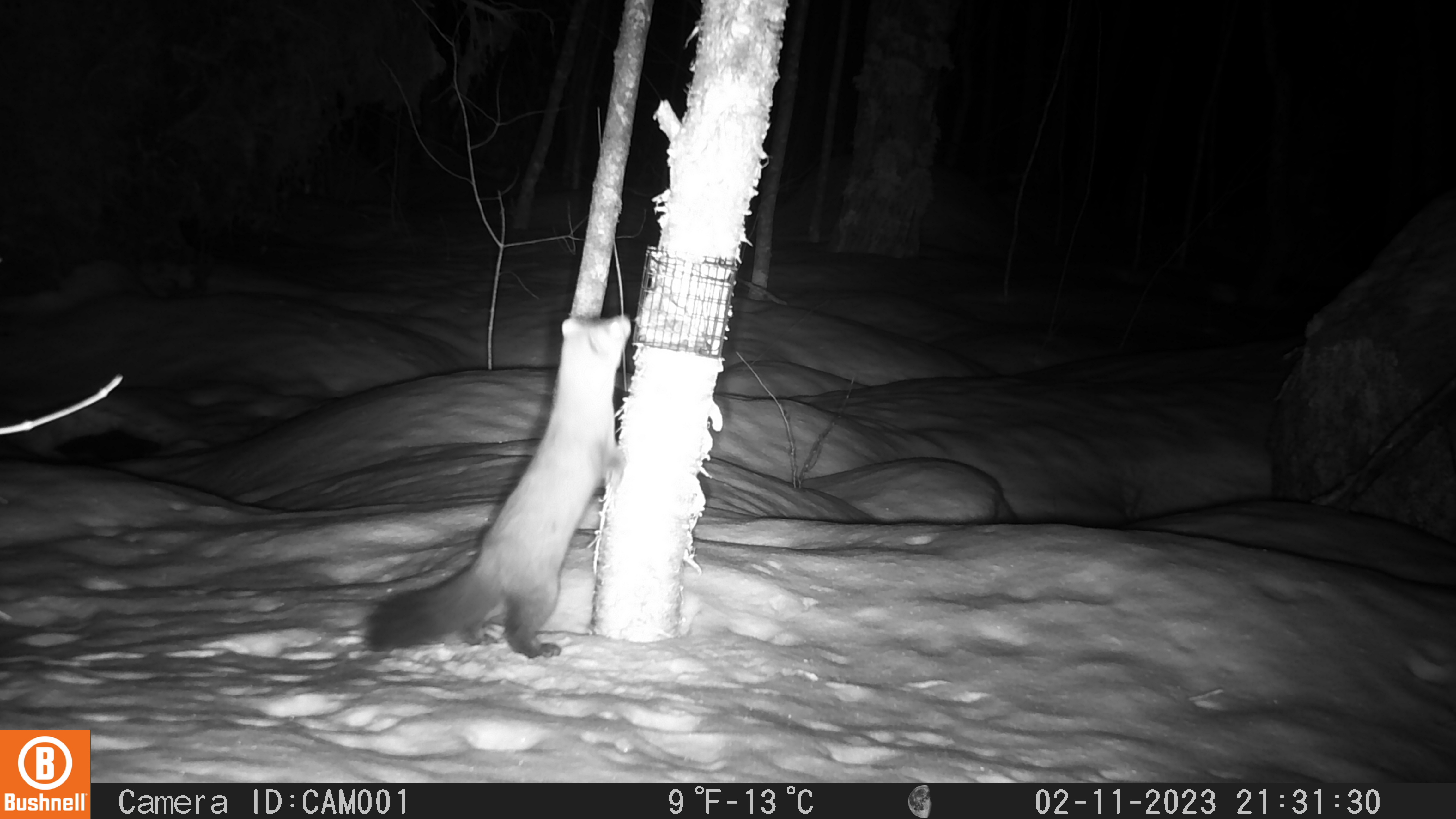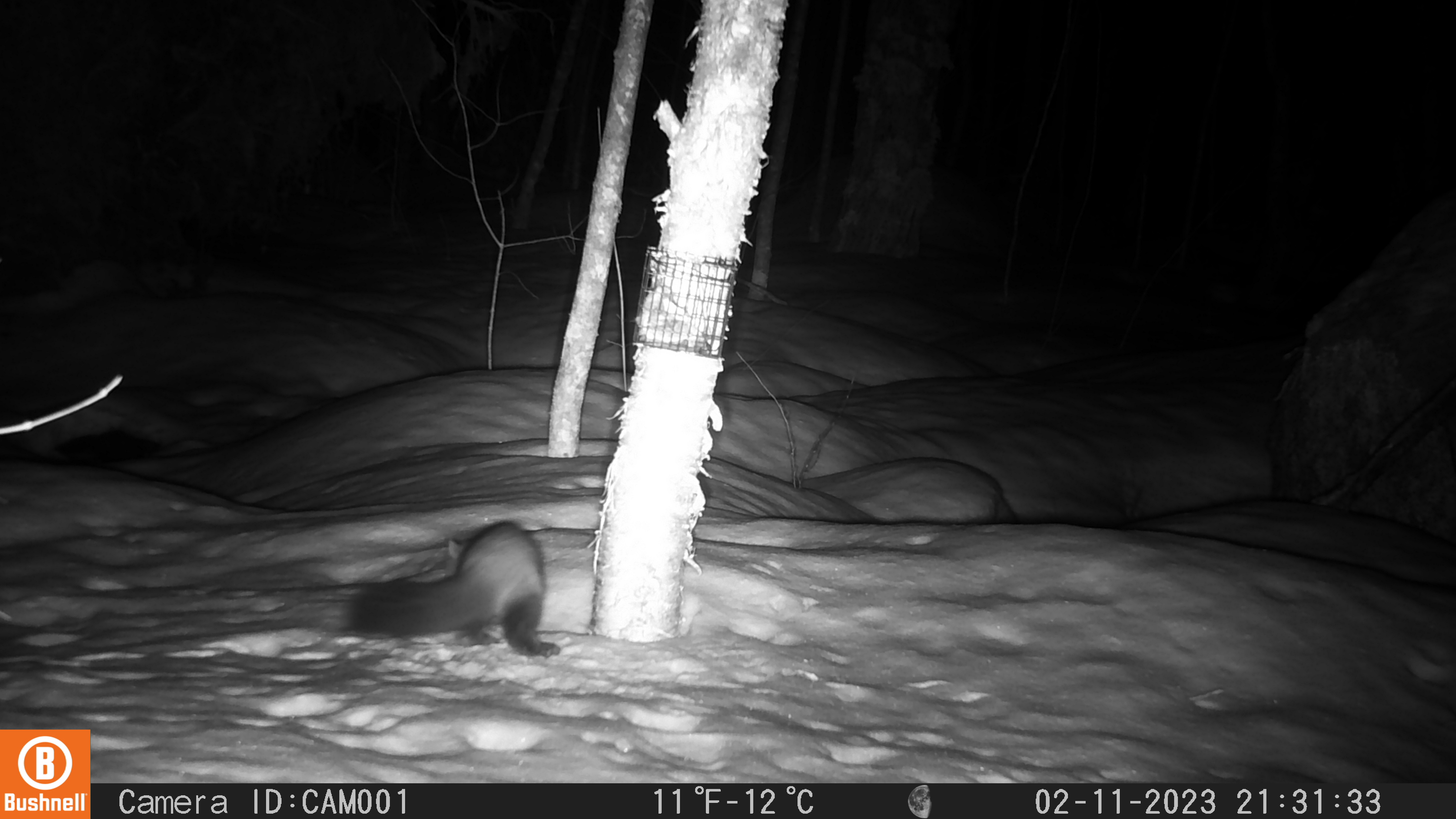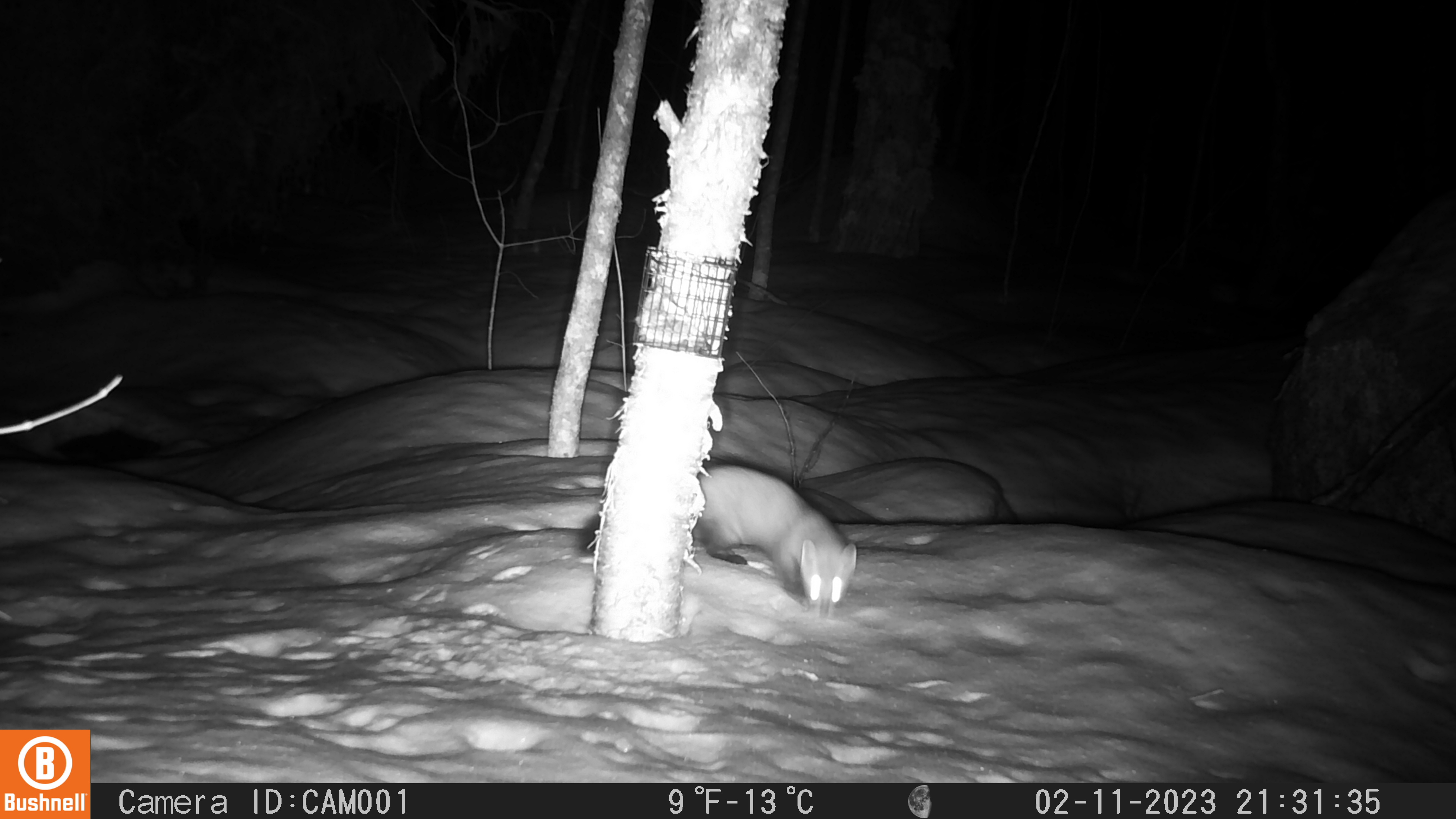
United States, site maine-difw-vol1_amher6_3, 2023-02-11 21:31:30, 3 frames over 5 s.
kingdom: Animalia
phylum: Chordata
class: Mammalia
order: Carnivora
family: Mustelidae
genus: Martes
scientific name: Martes americana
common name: american marten